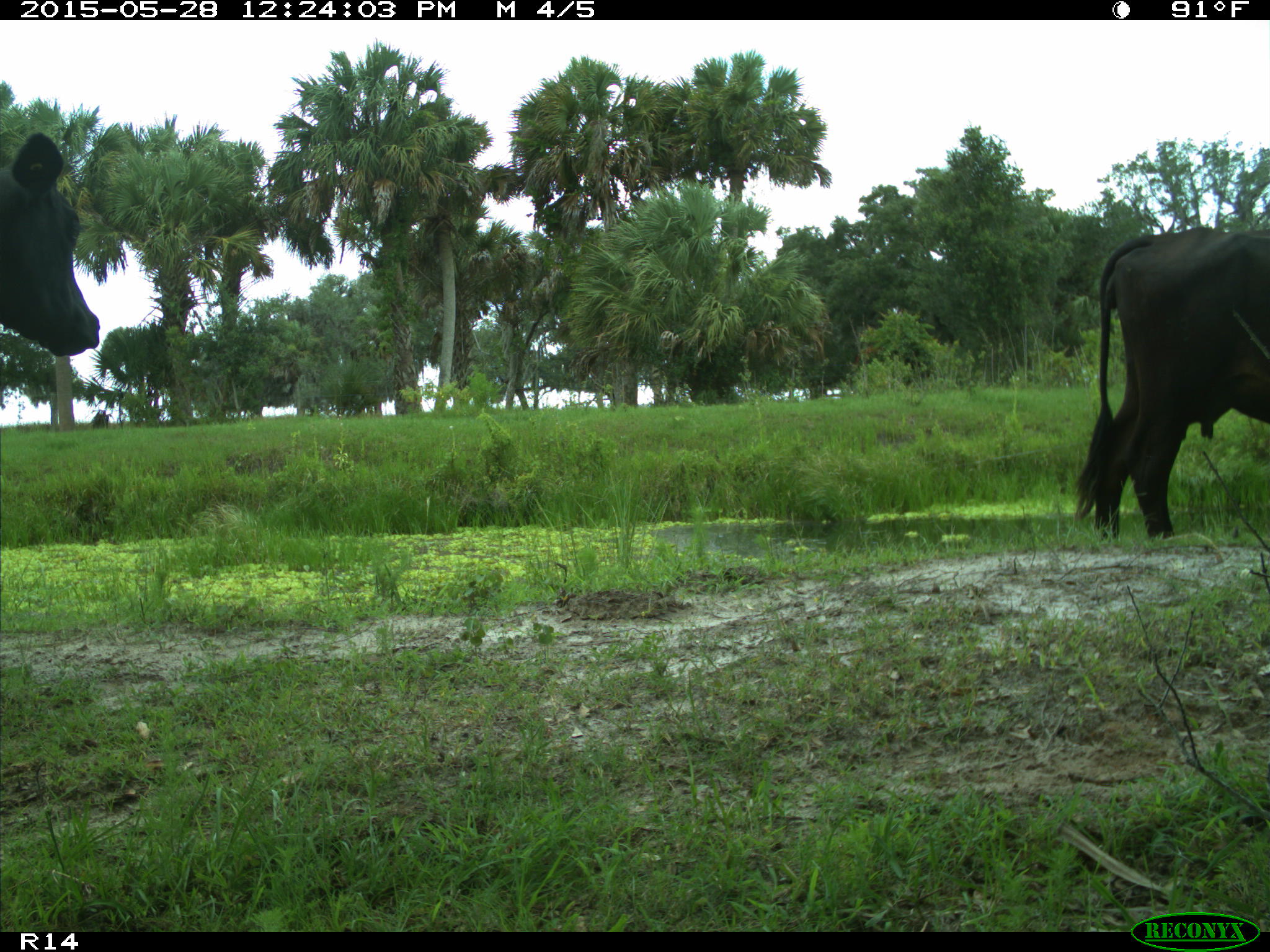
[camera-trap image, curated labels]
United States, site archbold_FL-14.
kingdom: Animalia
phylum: Chordata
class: Mammalia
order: Artiodactyla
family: Bovidae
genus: Bos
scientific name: Bos taurus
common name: domestic cow